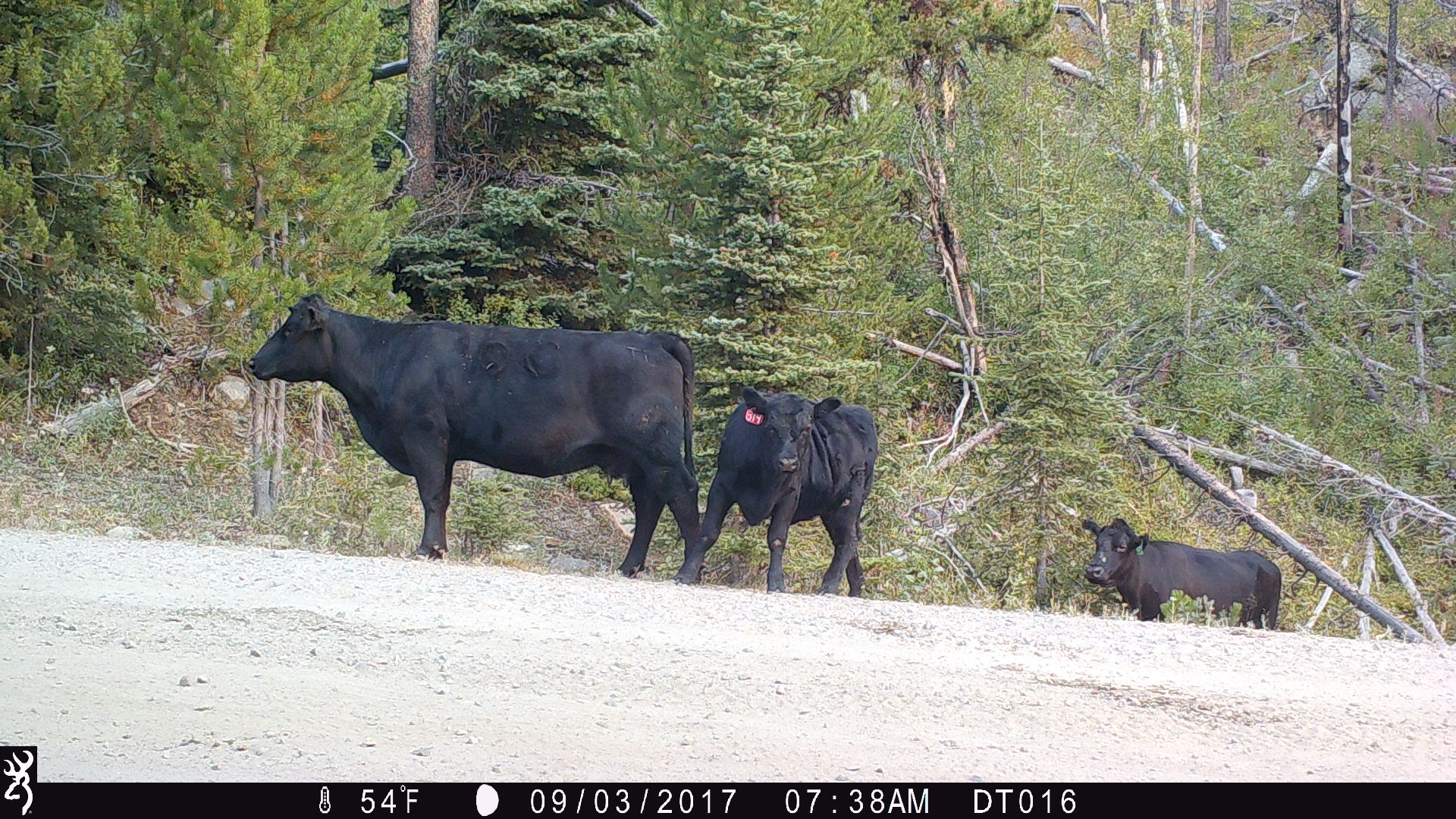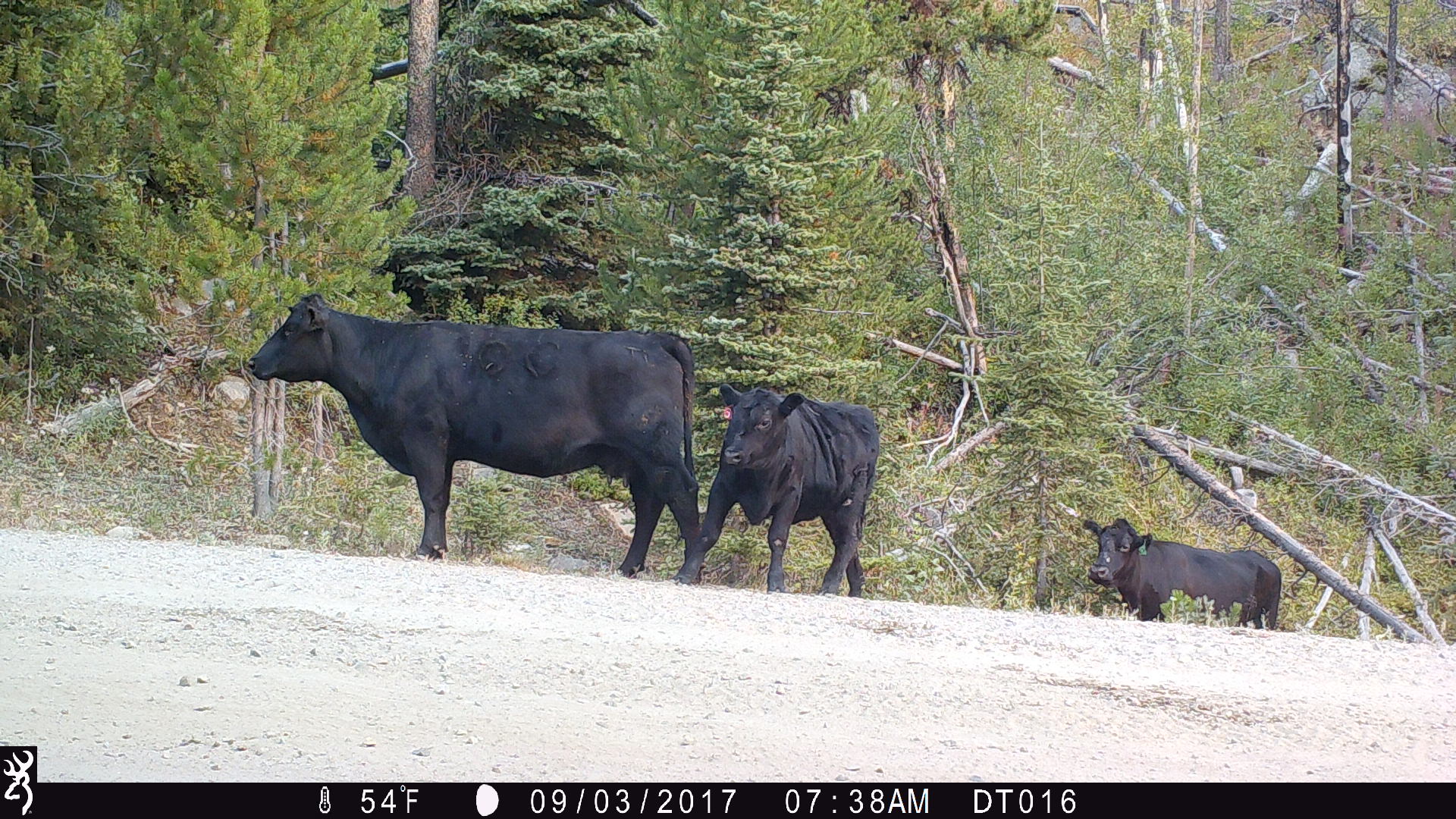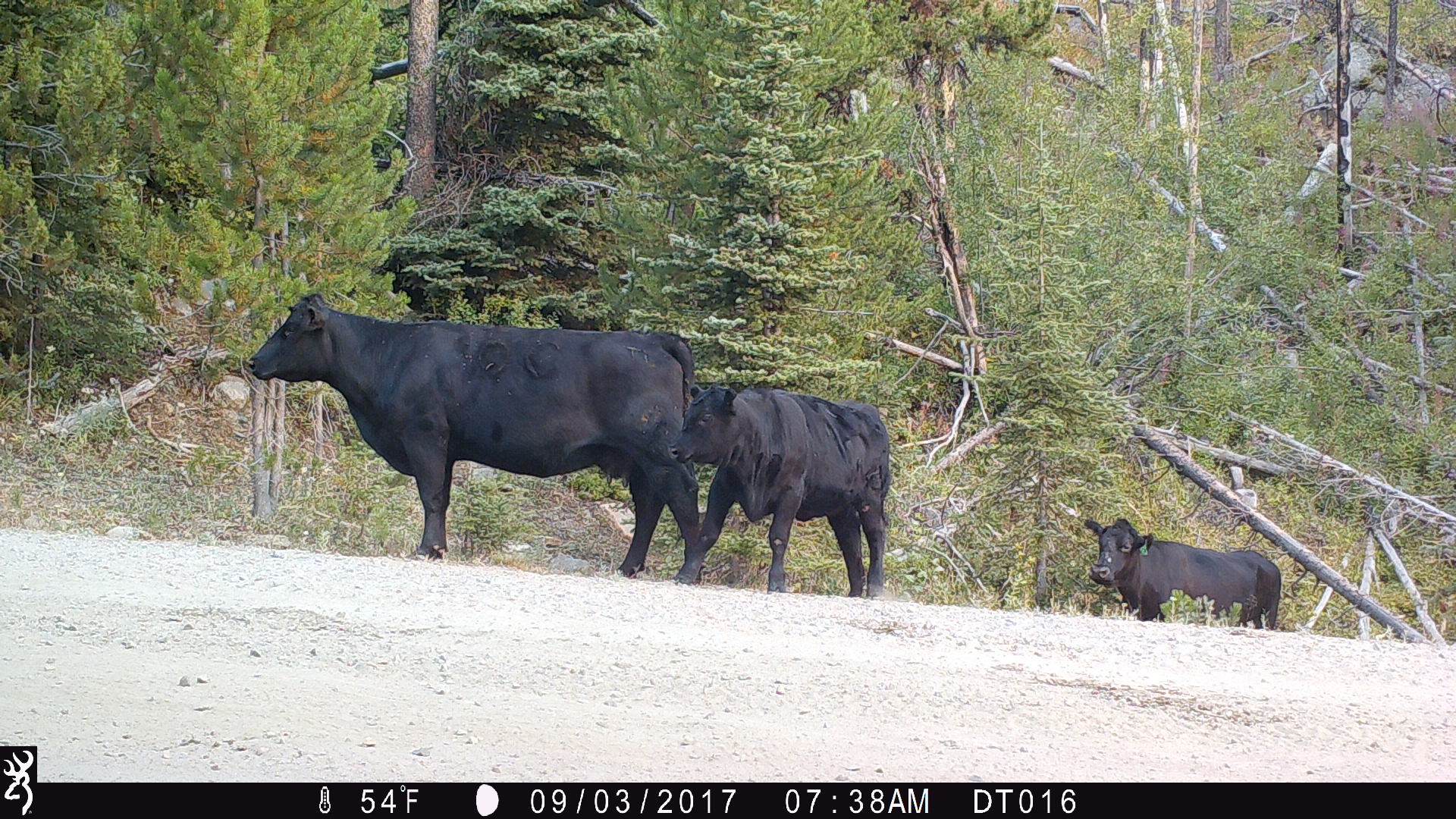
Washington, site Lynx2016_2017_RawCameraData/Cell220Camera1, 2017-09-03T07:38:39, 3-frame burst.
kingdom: Animalia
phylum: Chordata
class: Mammalia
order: Artiodactyla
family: Bovidae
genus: Bos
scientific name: Bos taurus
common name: domestic cattle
Domestic cattle (Bos taurus). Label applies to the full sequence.